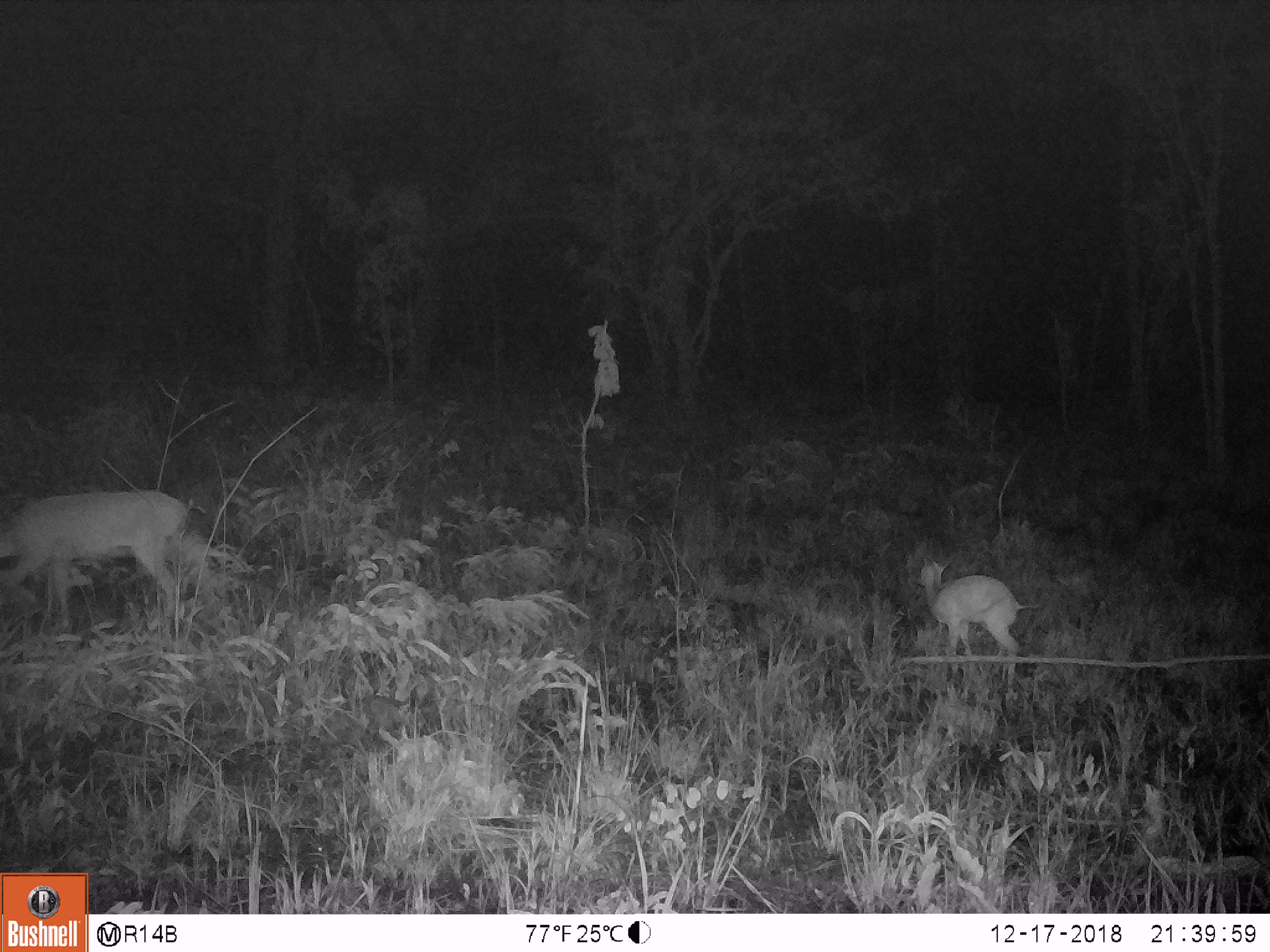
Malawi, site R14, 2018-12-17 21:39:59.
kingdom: Animalia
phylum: Chordata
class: Mammalia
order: Artiodactyla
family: Bovidae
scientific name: Antilopinae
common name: small antelope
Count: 2.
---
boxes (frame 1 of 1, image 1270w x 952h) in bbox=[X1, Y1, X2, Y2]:
small antelope: bbox=[0, 481, 206, 640]; bbox=[904, 545, 1044, 687]